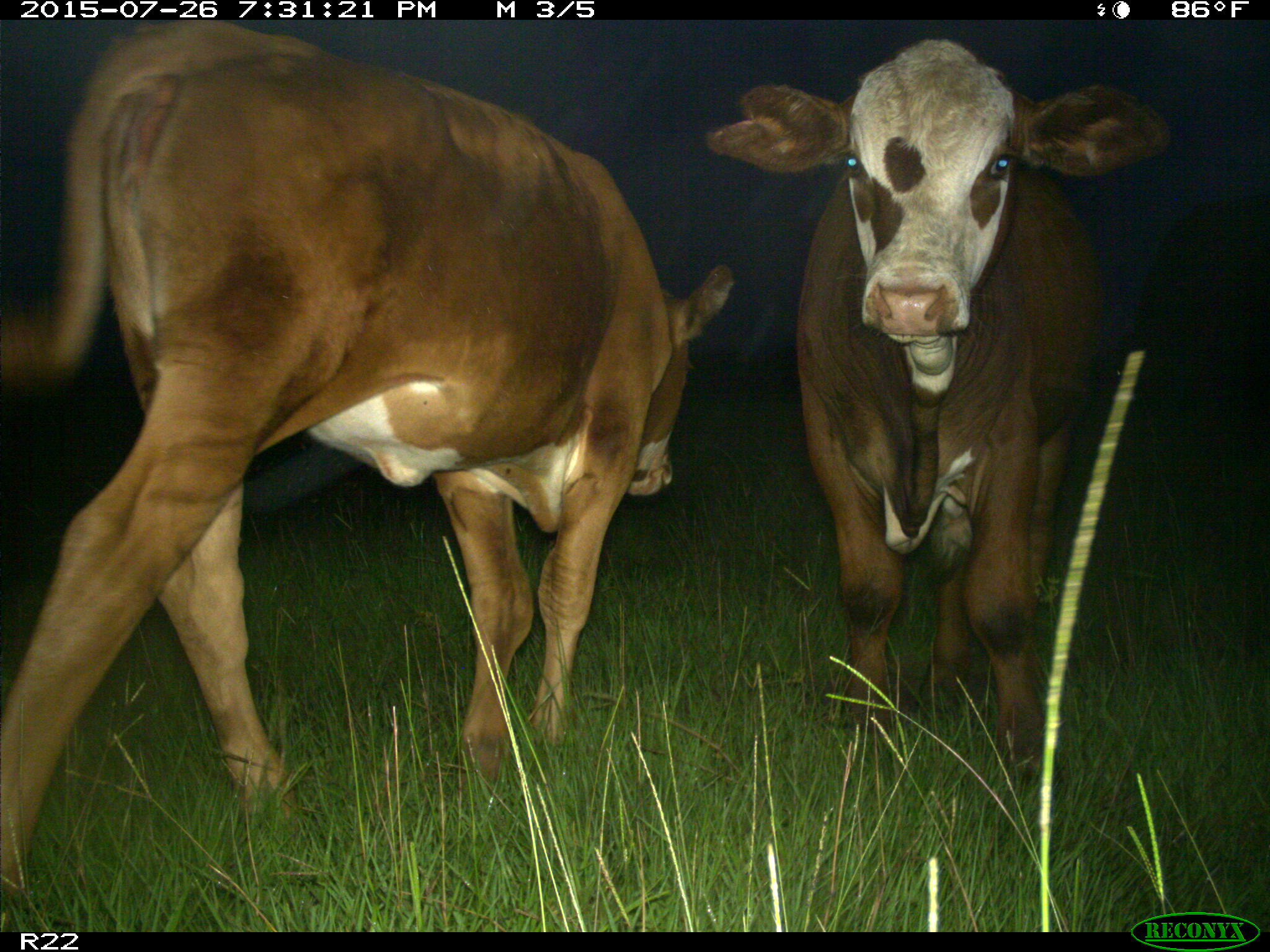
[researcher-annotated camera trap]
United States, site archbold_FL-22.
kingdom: Animalia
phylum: Chordata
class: Mammalia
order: Artiodactyla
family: Bovidae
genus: Bos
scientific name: Bos taurus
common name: domestic cow